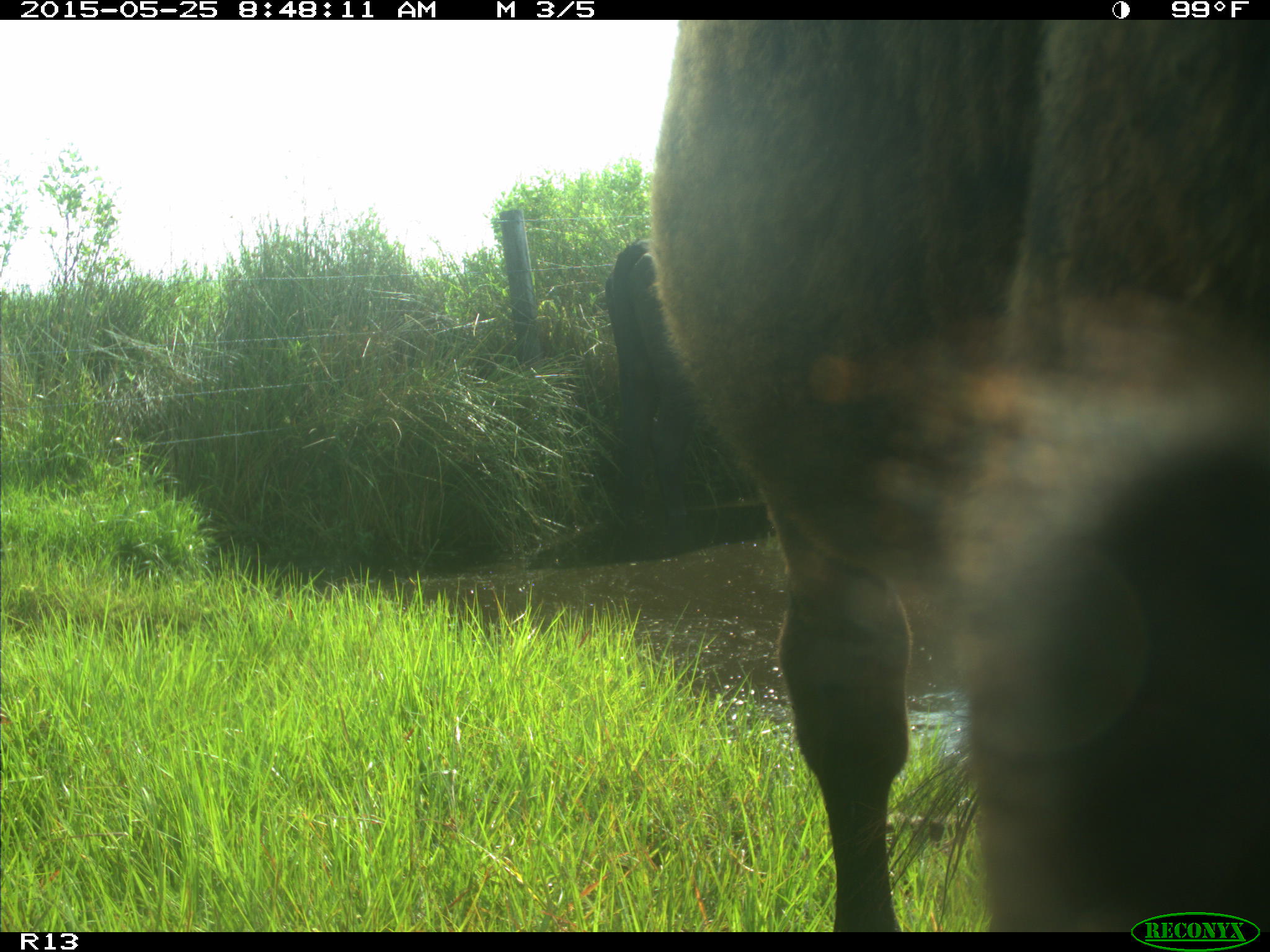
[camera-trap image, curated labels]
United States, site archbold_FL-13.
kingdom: Animalia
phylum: Chordata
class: Mammalia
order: Artiodactyla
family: Bovidae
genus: Bos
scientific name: Bos taurus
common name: domestic cow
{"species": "Bos taurus (domestic cow)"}